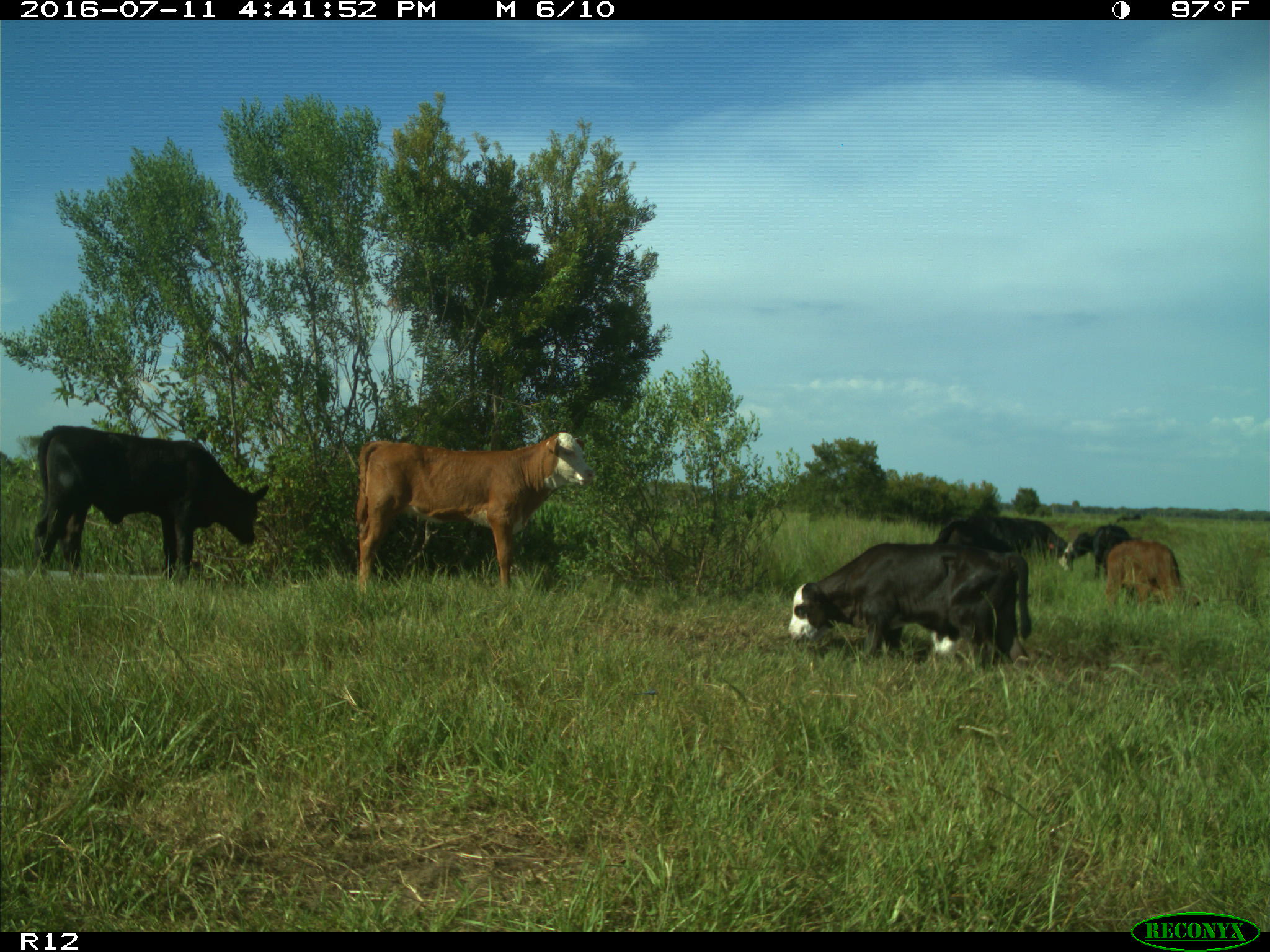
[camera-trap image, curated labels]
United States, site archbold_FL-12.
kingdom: Animalia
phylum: Chordata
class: Mammalia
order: Artiodactyla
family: Bovidae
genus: Bos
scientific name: Bos taurus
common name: domestic cow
Bos taurus (domestic cow).